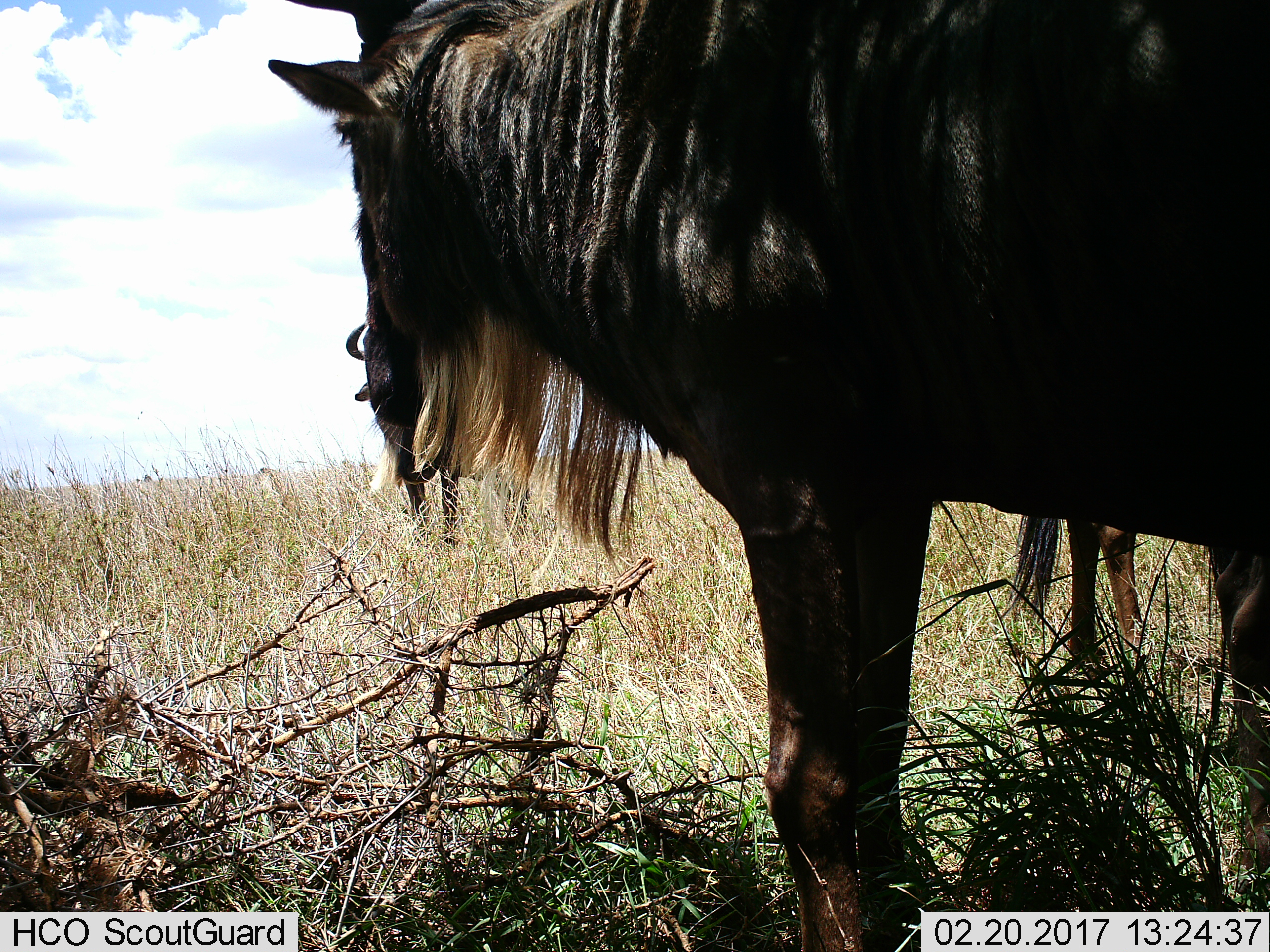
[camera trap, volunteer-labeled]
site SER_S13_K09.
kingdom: Animalia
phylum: Chordata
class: Mammalia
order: Artiodactyla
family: Bovidae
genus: Connochaetes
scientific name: Connochaetes taurinus taurinus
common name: blue wildebeest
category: wildebeestblue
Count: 2.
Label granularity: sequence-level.